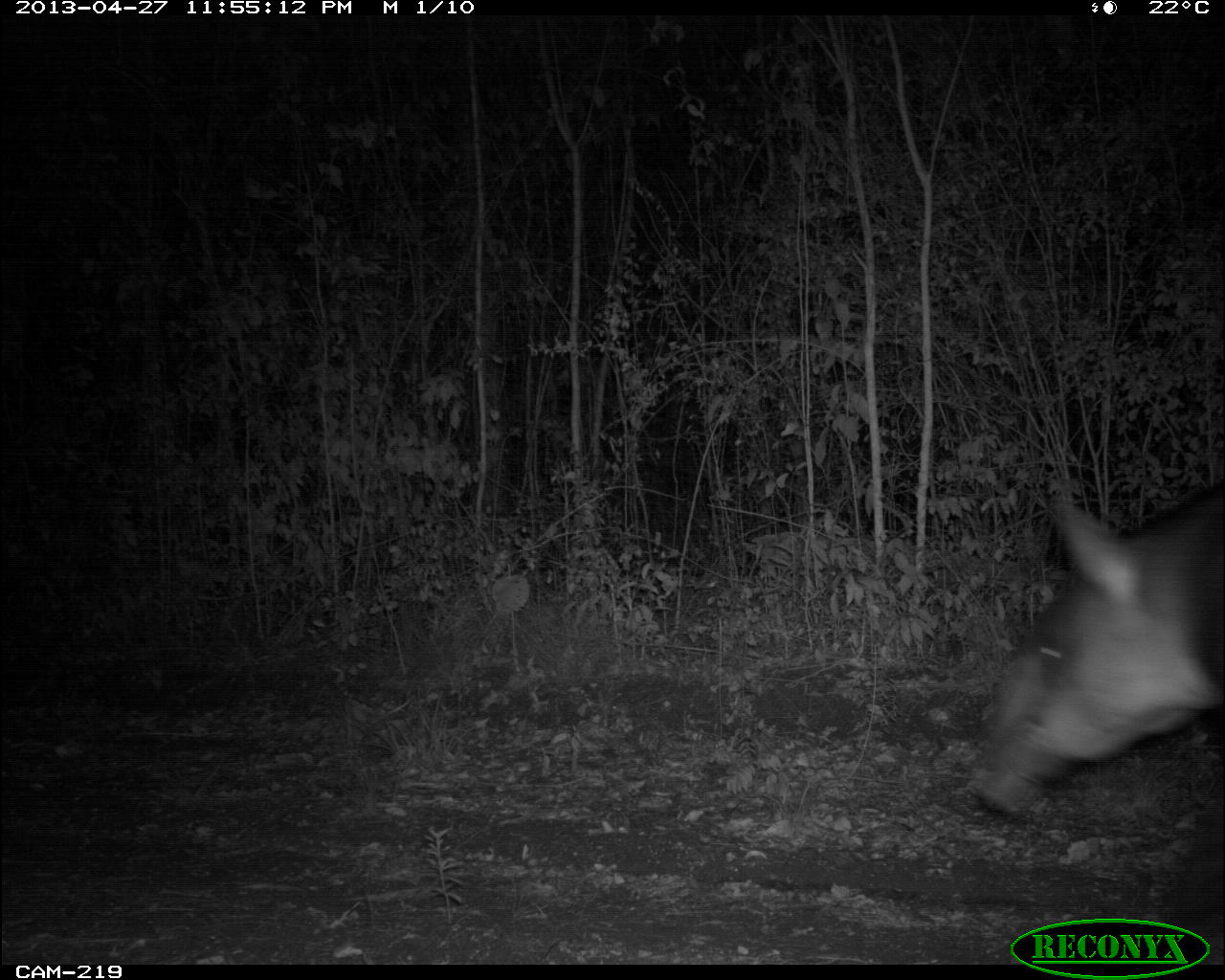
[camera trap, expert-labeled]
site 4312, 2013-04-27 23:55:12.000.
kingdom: Animalia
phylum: Chordata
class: Mammalia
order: Perissodactyla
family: Tapiridae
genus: Tapirus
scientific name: Tapirus bairdii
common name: baird's tapir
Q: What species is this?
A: Tapirus bairdii (baird's tapir).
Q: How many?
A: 1.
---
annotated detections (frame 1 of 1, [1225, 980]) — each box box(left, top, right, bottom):
tapirus bairdii: box(972, 474, 1225, 816)